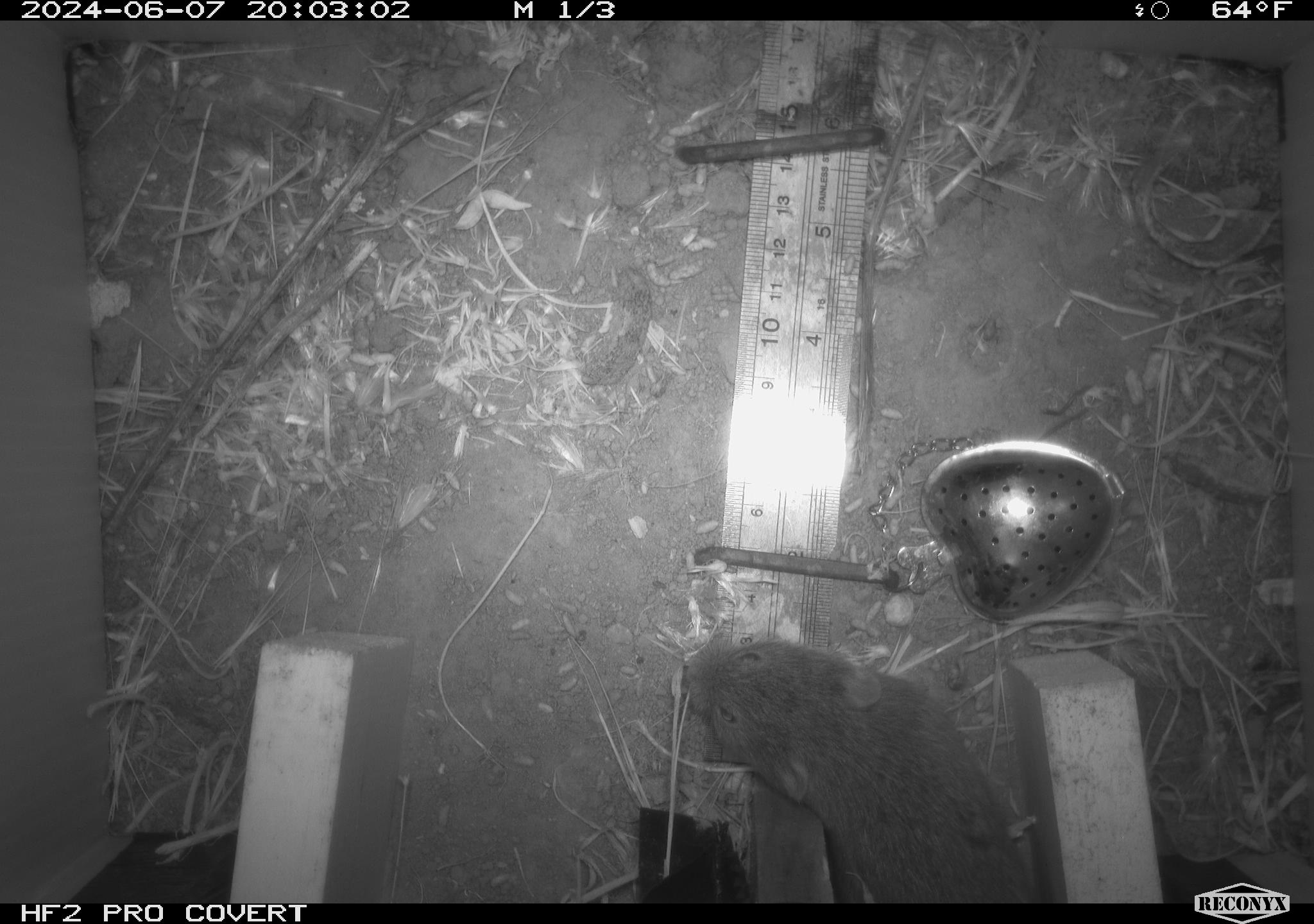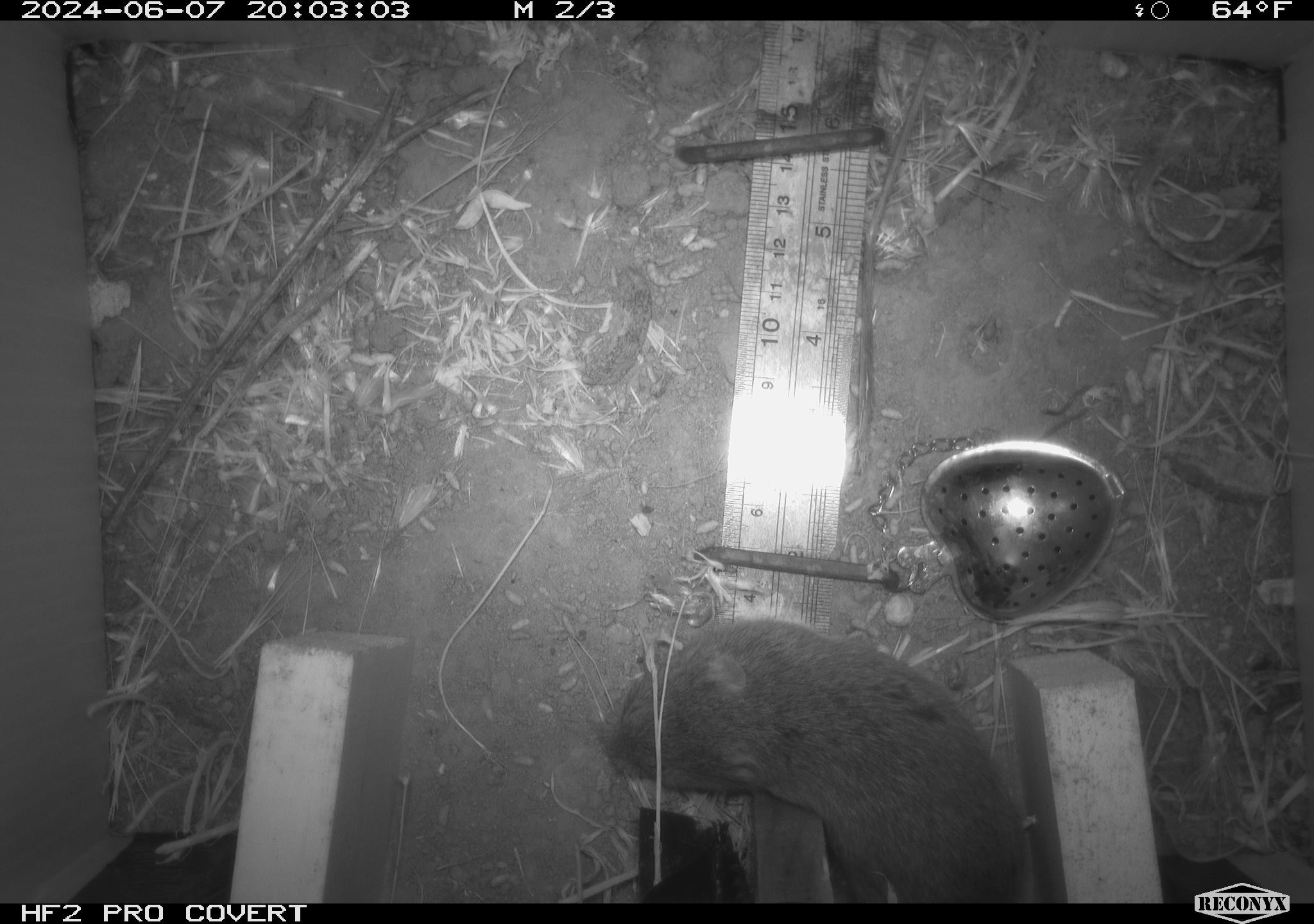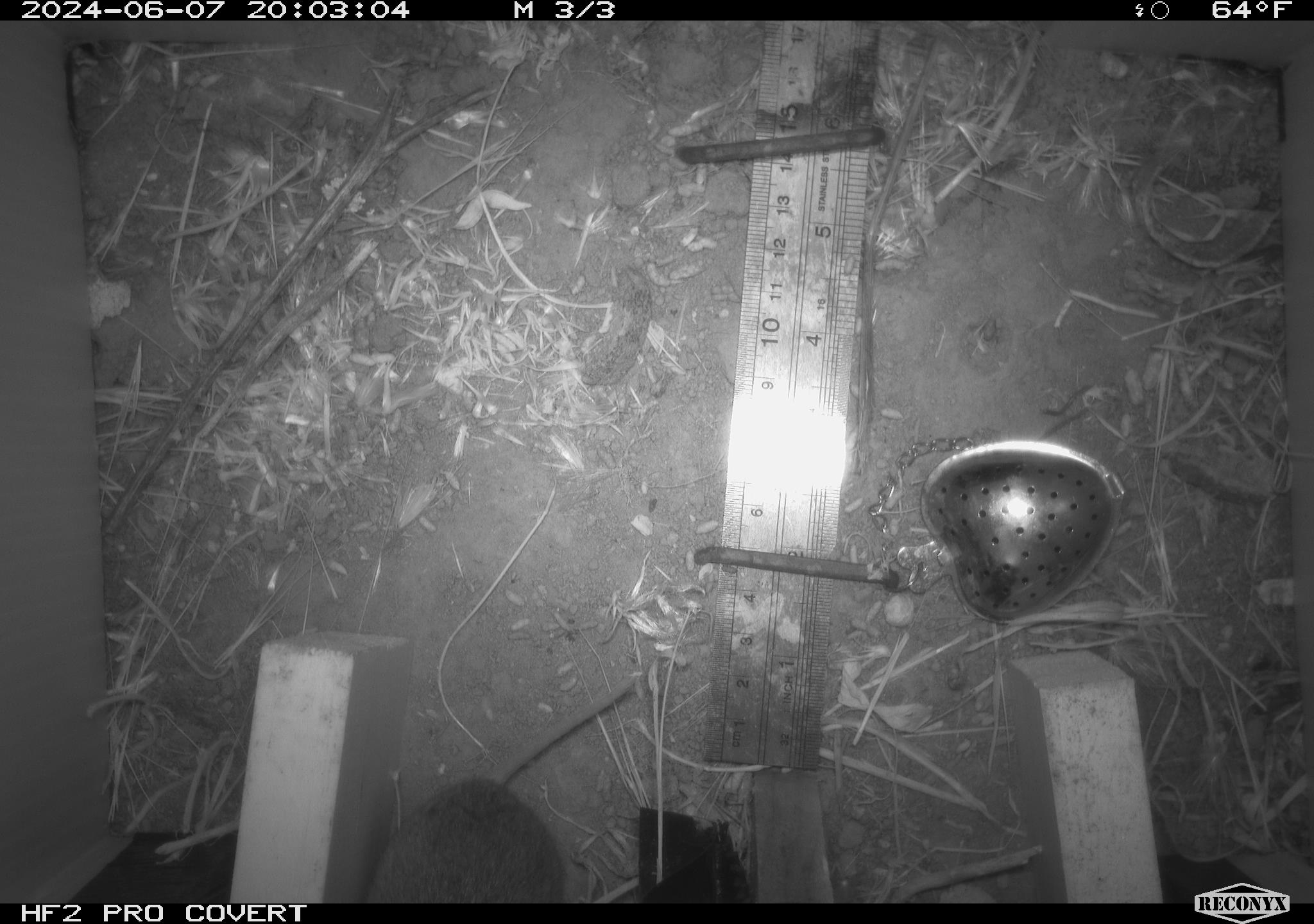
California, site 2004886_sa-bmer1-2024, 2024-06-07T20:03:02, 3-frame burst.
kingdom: Animalia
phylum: Chordata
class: Mammalia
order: Rodentia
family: Cricetidae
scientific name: Arvicolinae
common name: voles, lemmings, and muskrats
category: arvicolinae subfamily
Arvicolinae subfamily (voles, lemmings, and muskrats) (Arvicolinae).